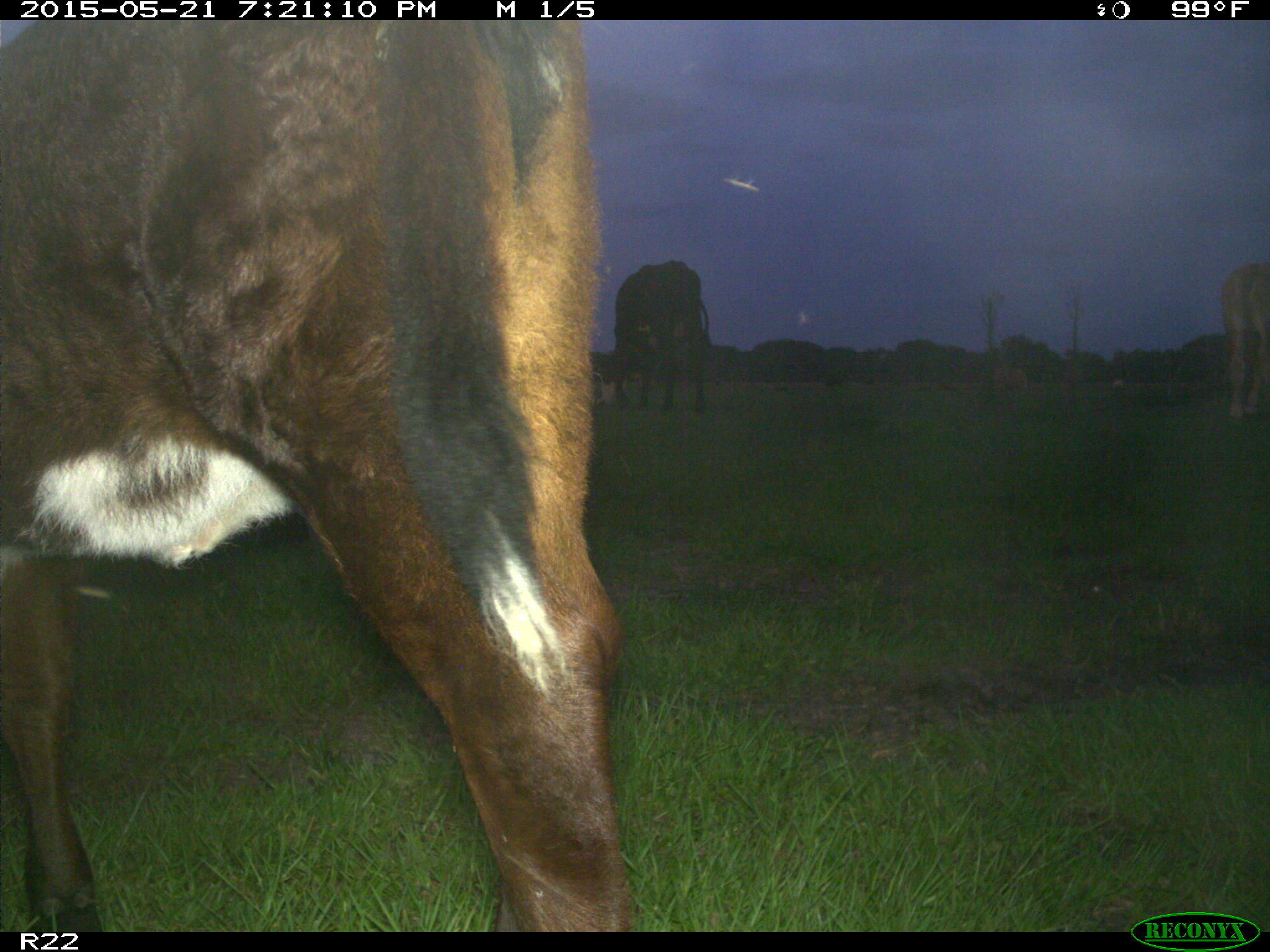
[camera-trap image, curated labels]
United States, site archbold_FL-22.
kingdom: Animalia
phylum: Chordata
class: Mammalia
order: Artiodactyla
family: Bovidae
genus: Bos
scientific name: Bos taurus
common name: domestic cow